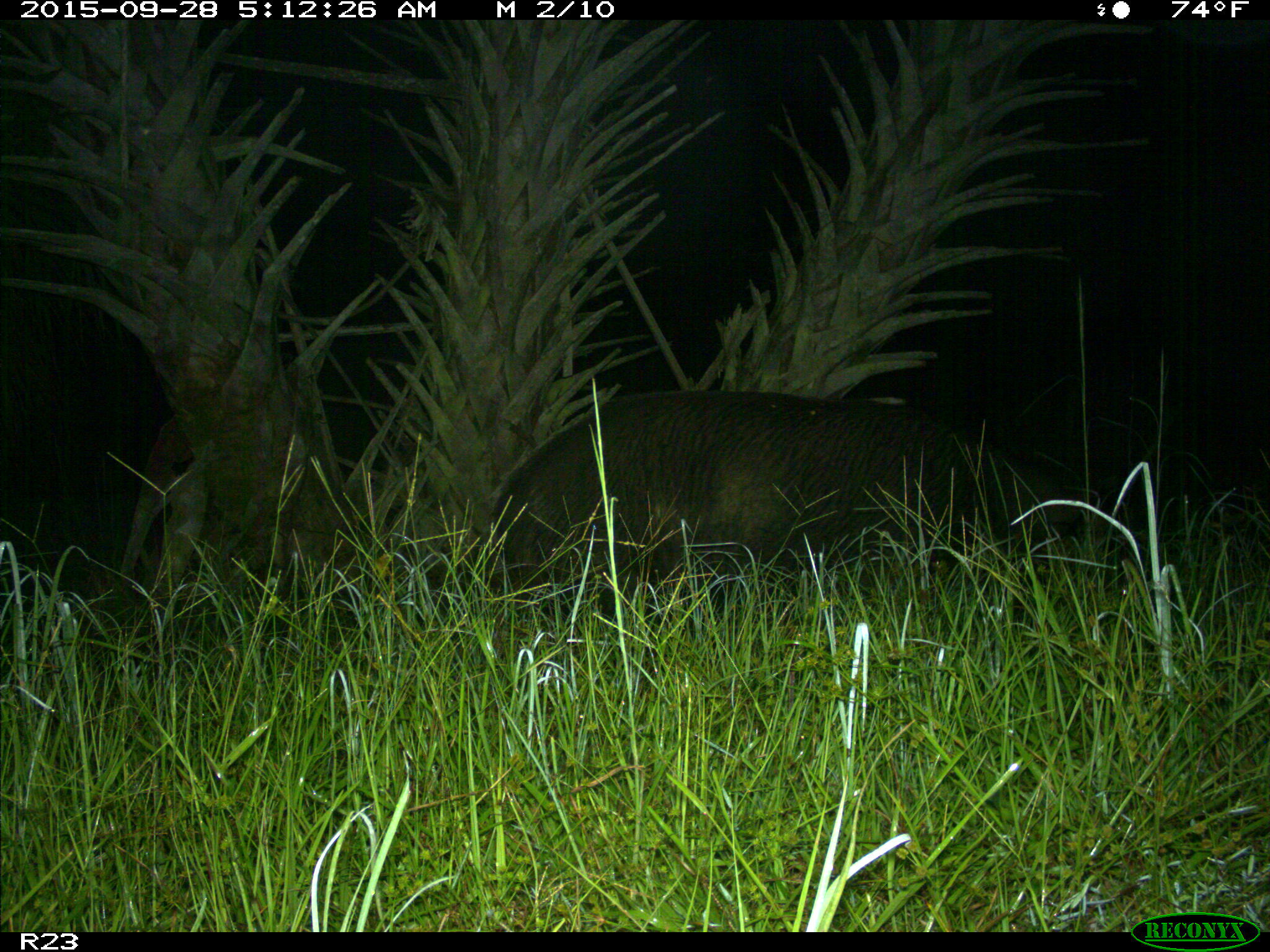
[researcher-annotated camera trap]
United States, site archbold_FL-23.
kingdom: Animalia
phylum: Chordata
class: Mammalia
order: Artiodactyla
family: Suidae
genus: Sus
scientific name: Sus scrofa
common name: wild boar